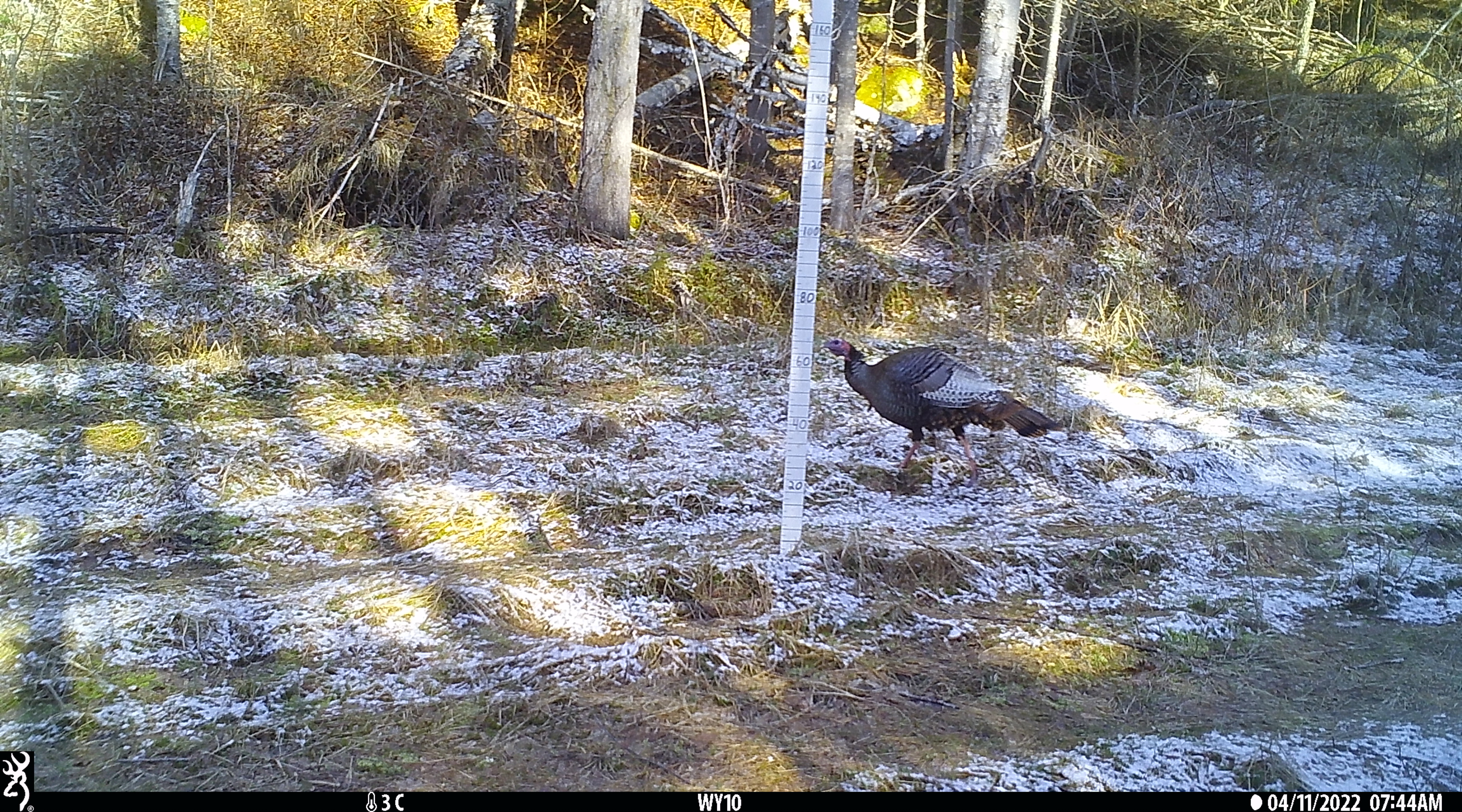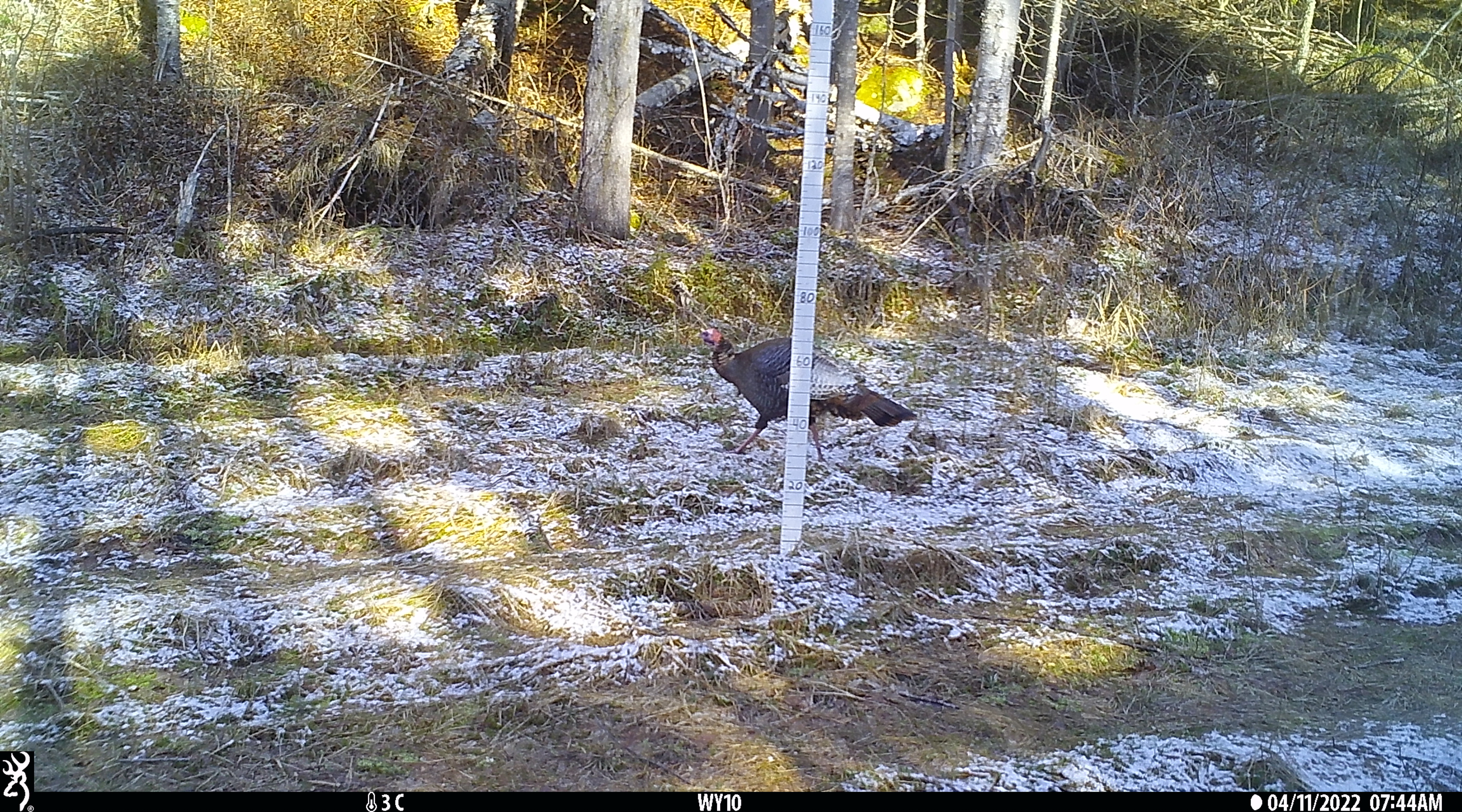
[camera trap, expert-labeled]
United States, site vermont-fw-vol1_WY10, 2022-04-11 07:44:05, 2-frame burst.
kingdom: Animalia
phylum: Chordata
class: Aves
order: Galliformes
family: Phasianidae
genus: Meleagris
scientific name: Meleagris gallopavo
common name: wild turkey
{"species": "wild turkey (Meleagris gallopavo)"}